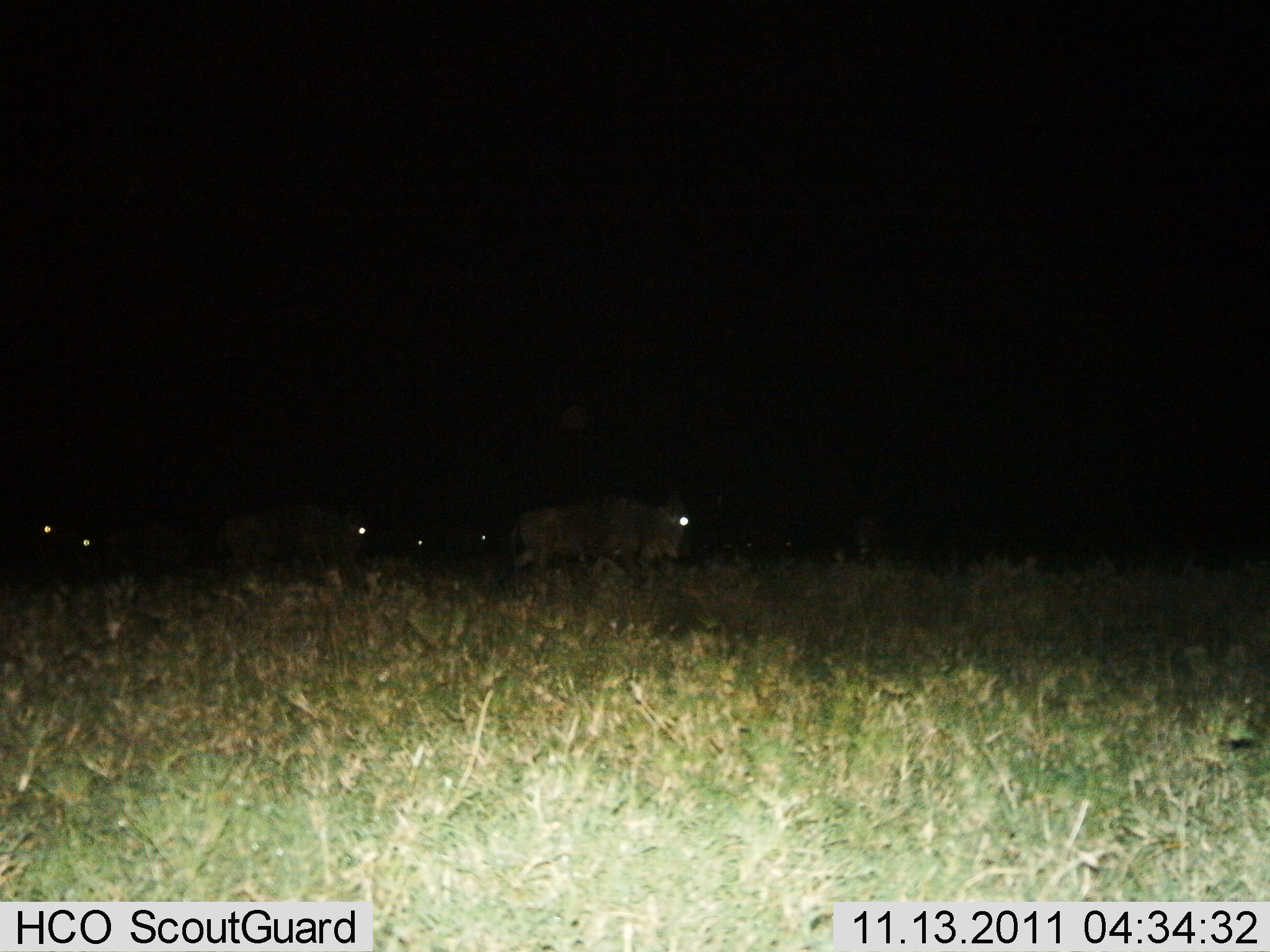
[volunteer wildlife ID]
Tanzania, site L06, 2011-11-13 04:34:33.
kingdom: Animalia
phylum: Chordata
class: Mammalia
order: Artiodactyla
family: Bovidae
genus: Connochaetes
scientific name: Connochaetes taurinus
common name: blue wildebeest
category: wildebeest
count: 6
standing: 27%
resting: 7%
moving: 67%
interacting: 0%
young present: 0%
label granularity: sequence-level